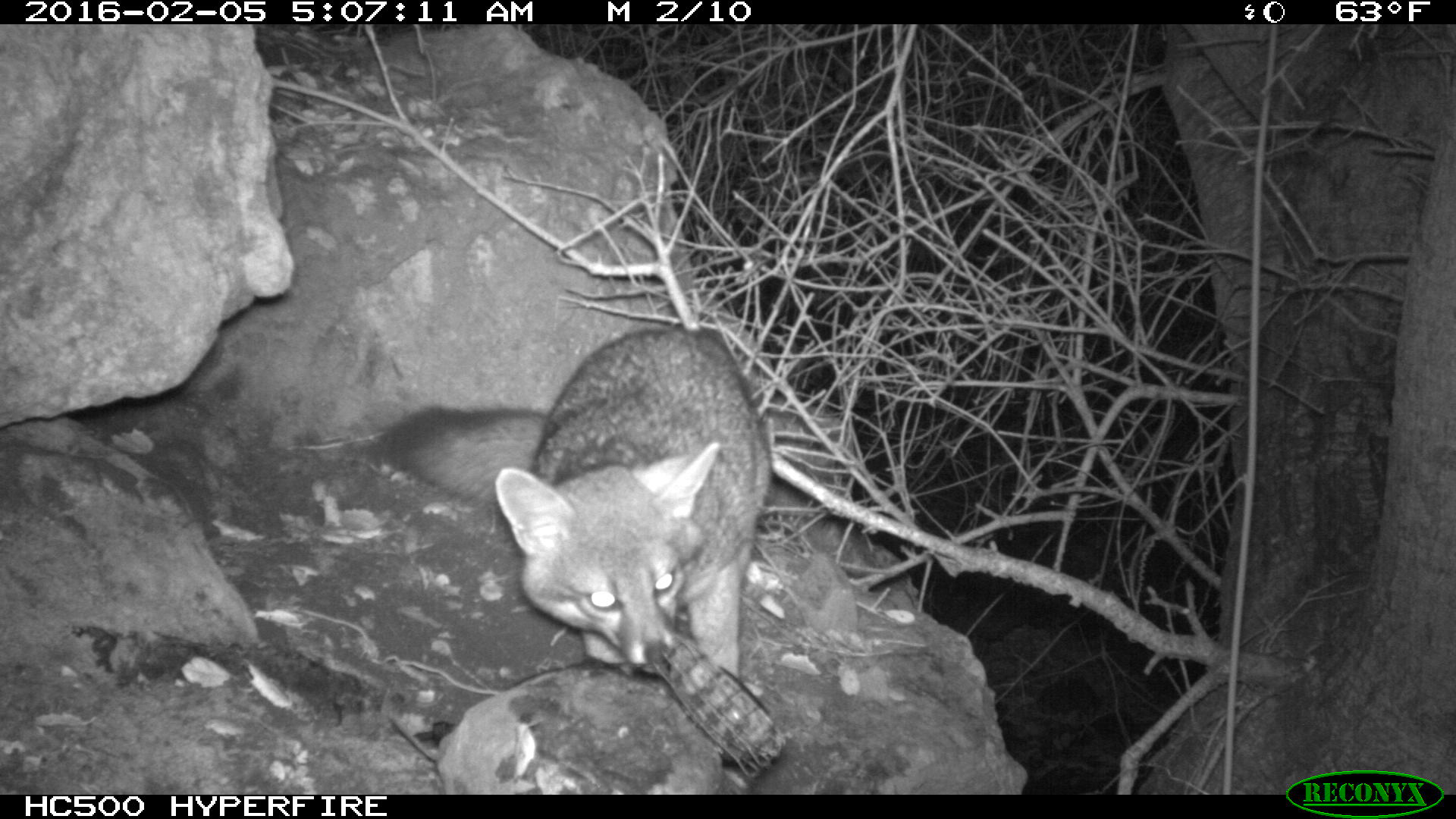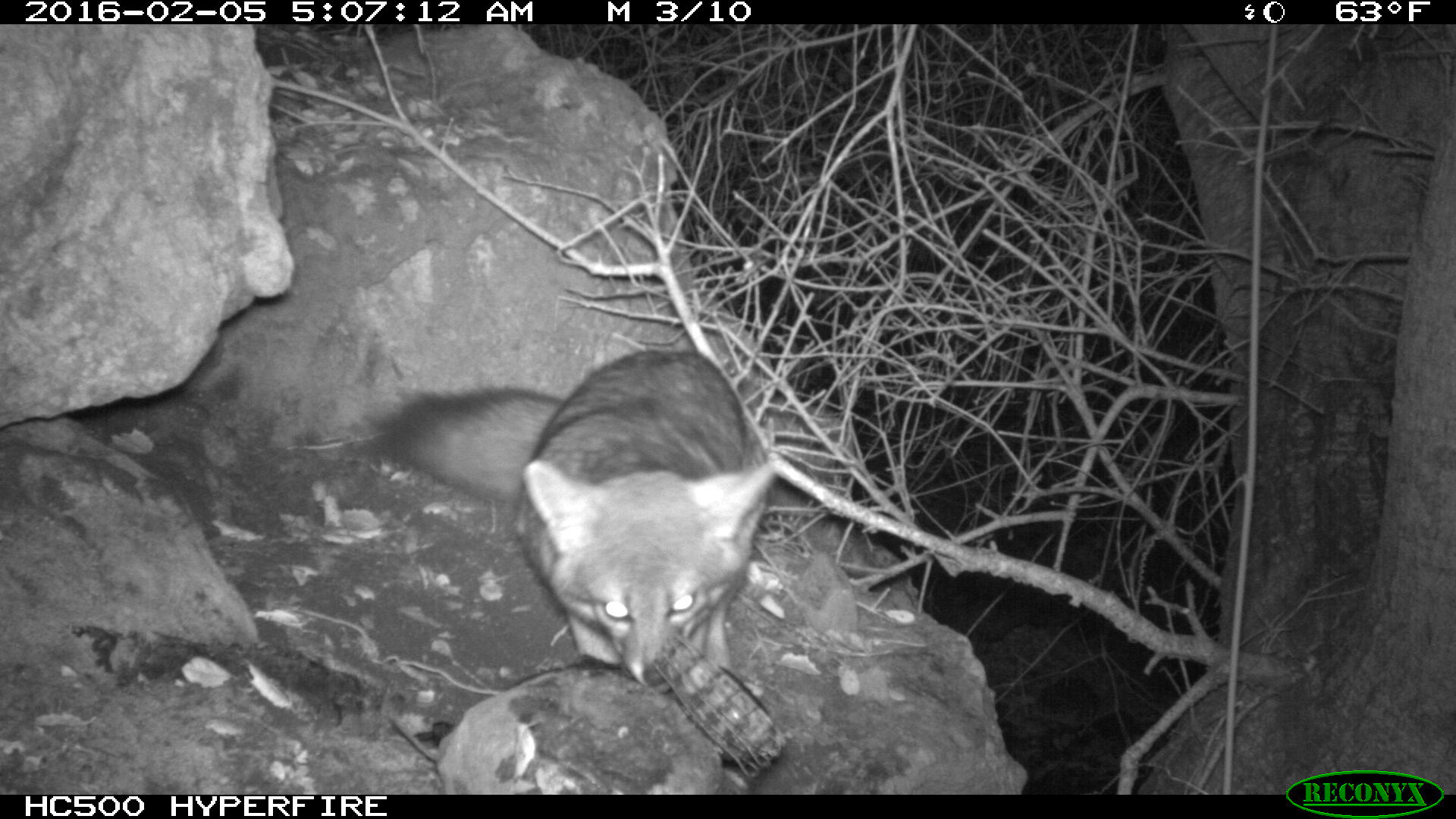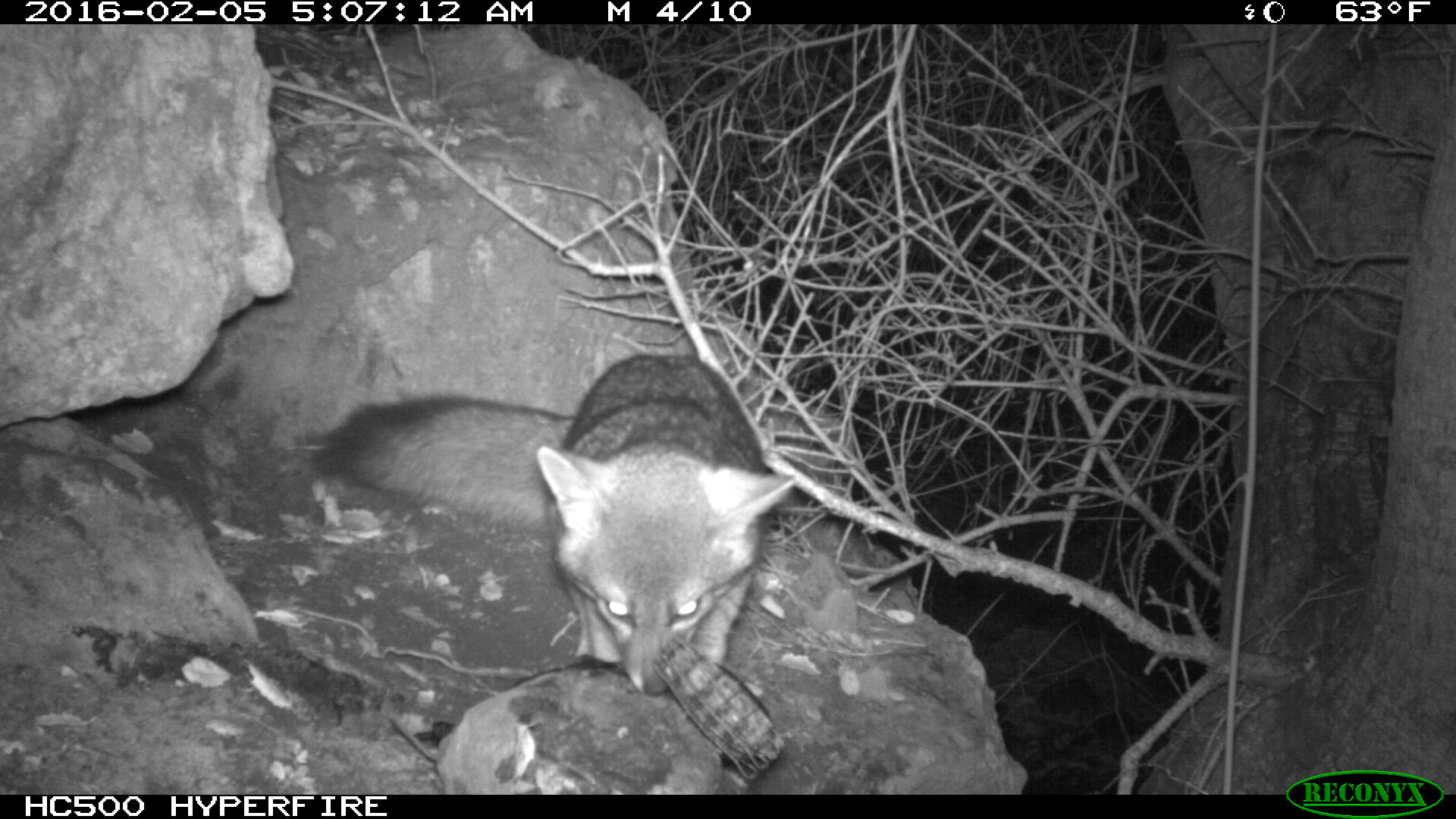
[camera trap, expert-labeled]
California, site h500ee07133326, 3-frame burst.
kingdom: Animalia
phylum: Chordata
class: Mammalia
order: Carnivora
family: Canidae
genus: Urocyon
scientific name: Urocyon littoralis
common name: island fox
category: fox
Fox (island fox) (Urocyon littoralis).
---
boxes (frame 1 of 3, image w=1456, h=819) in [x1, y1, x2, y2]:
fox: [363, 328, 773, 680]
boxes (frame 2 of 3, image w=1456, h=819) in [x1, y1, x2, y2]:
fox: [372, 350, 777, 692]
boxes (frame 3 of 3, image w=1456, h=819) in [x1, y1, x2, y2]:
fox: [306, 355, 793, 694]